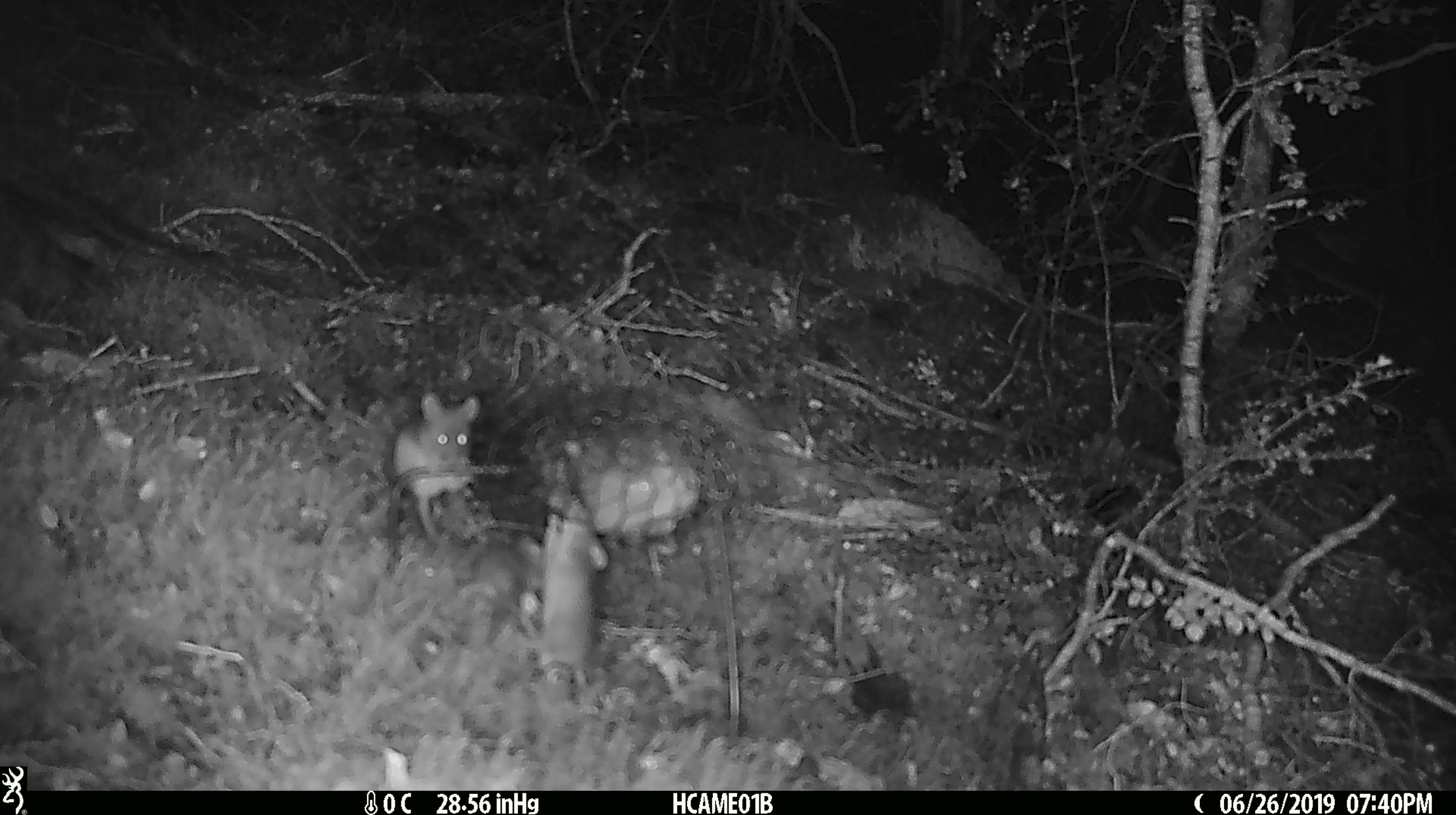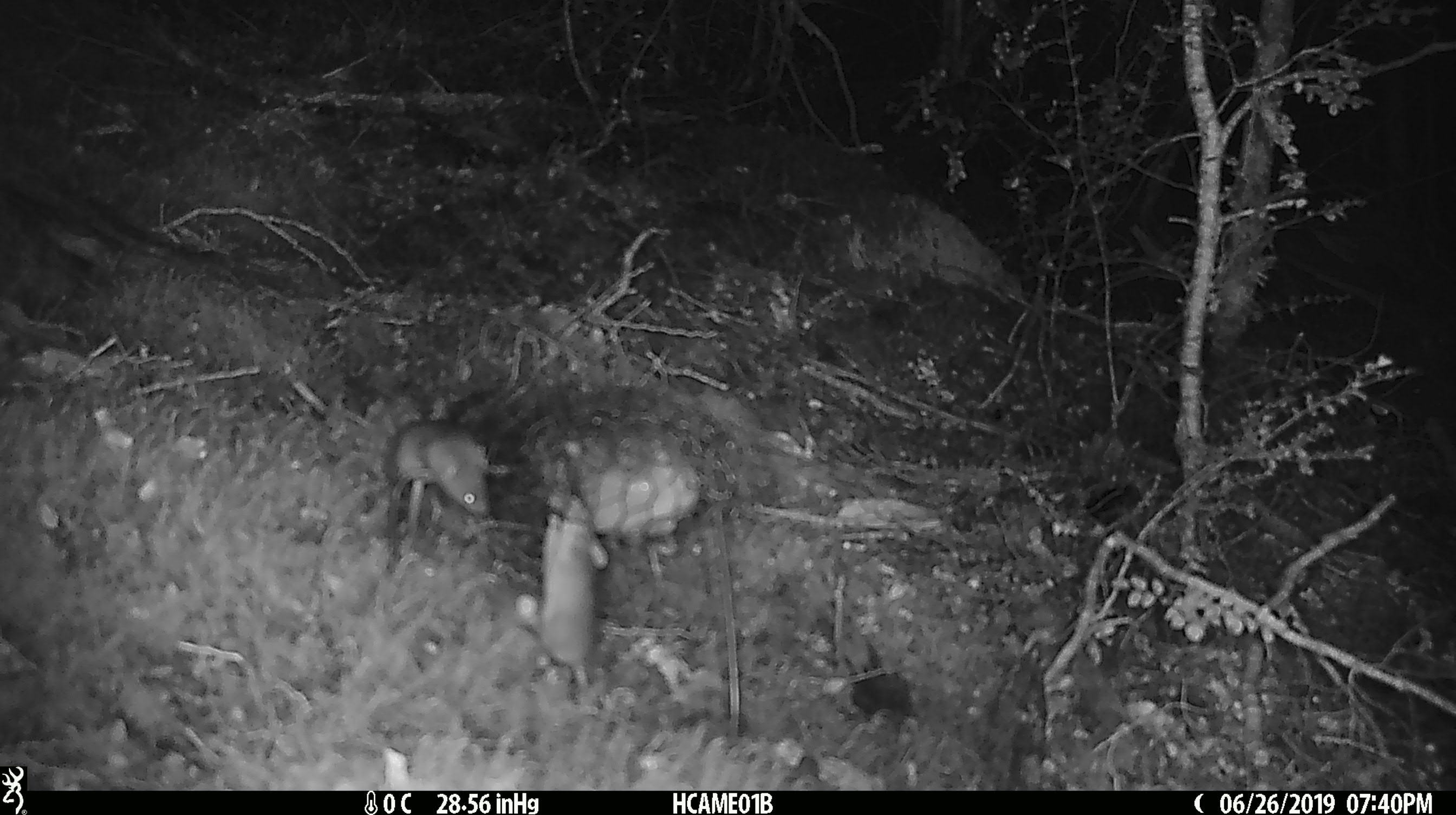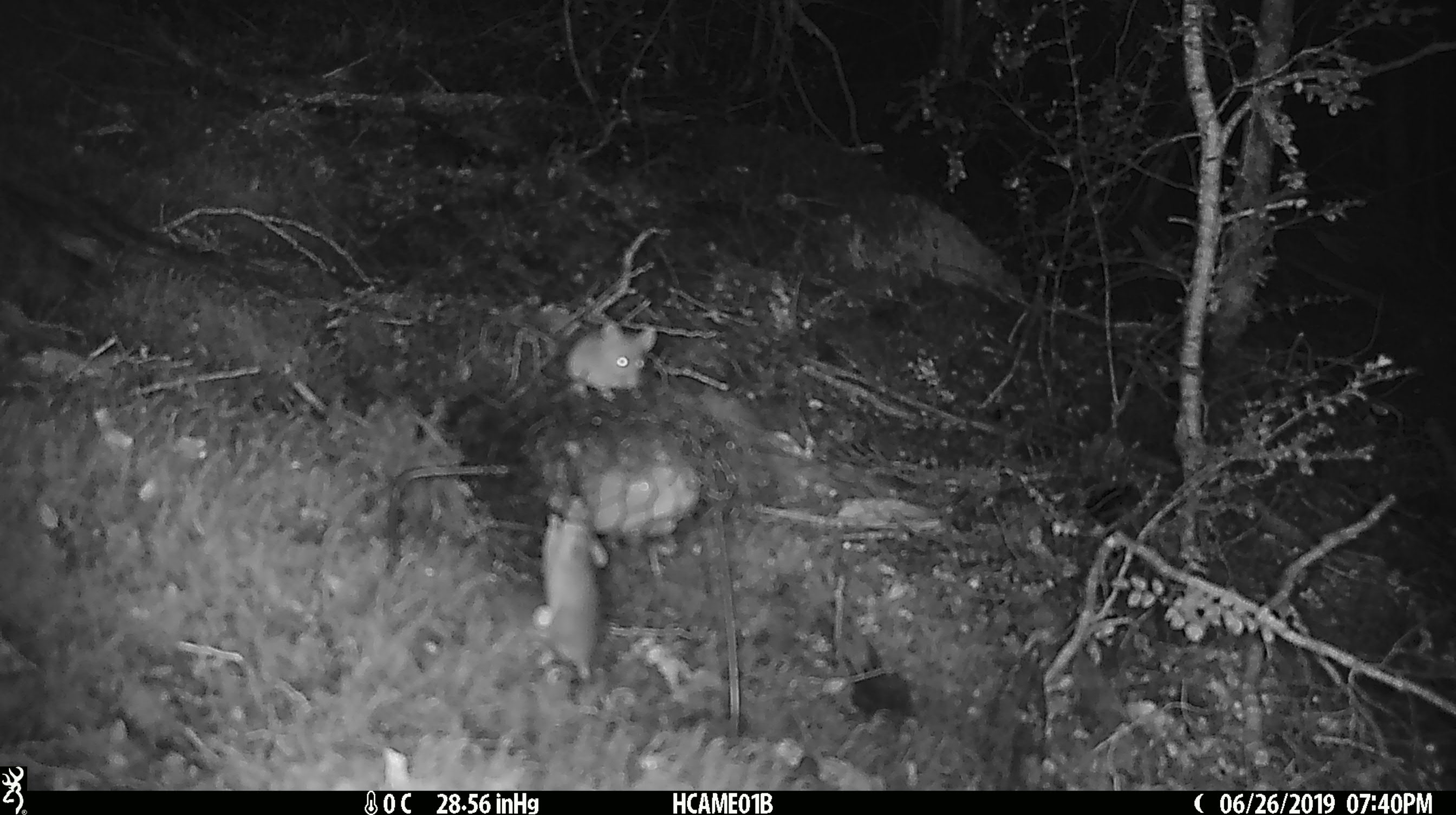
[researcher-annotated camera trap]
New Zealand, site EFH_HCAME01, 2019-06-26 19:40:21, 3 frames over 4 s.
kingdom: Animalia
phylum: Chordata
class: Mammalia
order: Rodentia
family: Muridae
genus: Mus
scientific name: Mus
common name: mouse